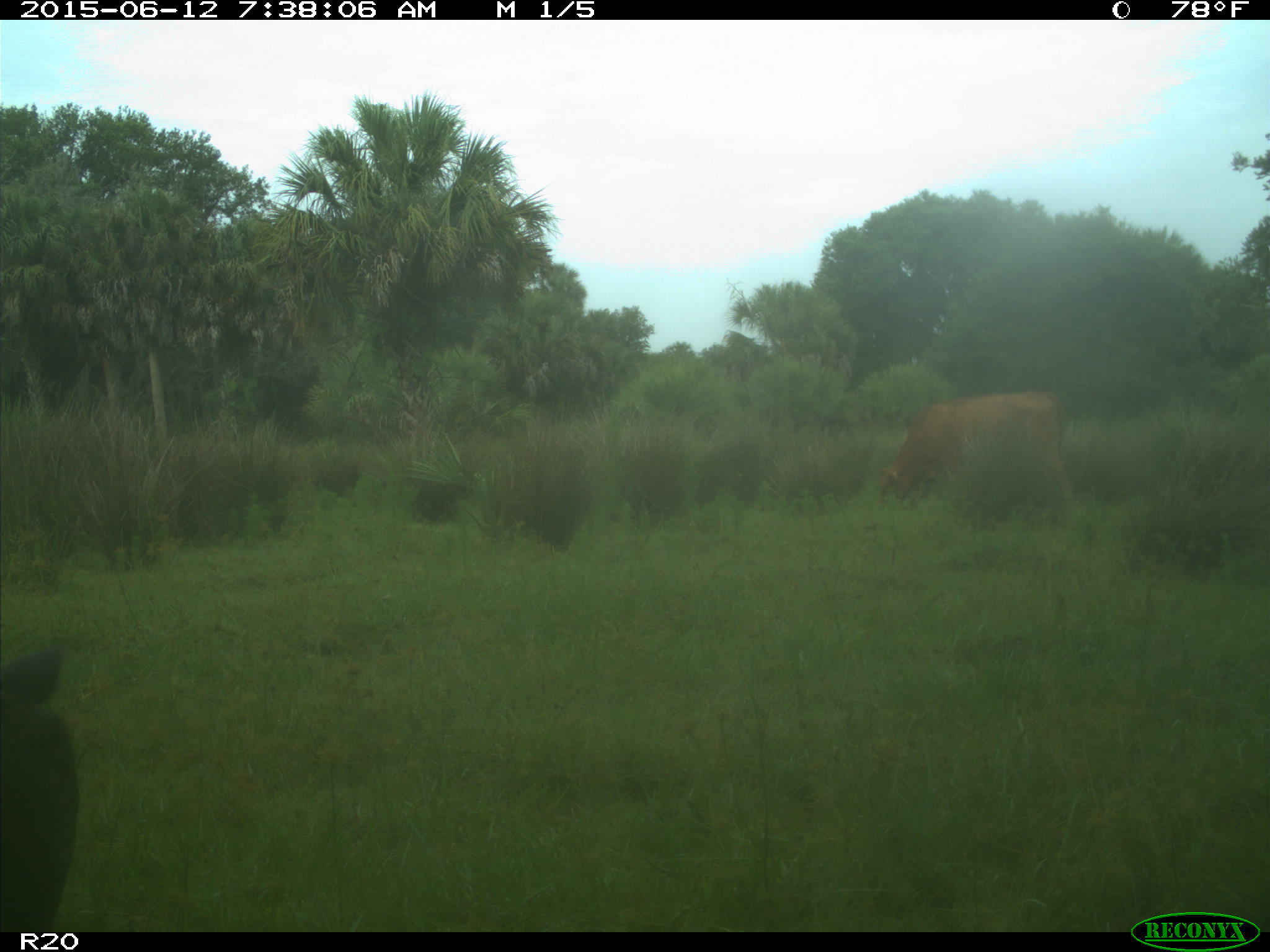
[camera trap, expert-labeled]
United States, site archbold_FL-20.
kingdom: Animalia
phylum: Chordata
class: Mammalia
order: Artiodactyla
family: Bovidae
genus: Bos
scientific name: Bos taurus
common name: domestic cow